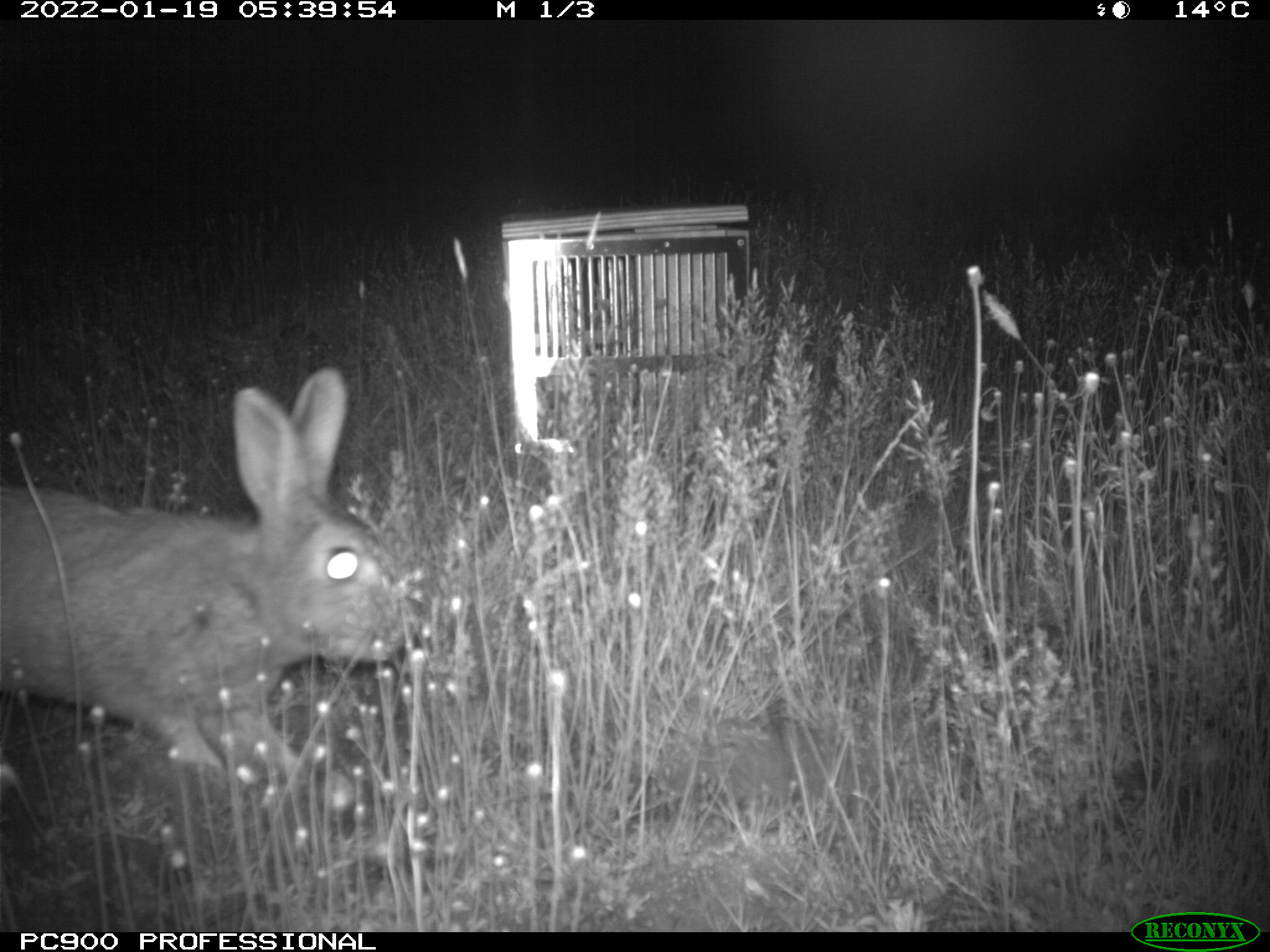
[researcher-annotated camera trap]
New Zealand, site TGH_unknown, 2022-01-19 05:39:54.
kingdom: Animalia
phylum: Chordata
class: Mammalia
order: Lagomorpha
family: Leporidae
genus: Oryctolagus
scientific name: Oryctolagus cuniculus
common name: european rabbit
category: rabbit